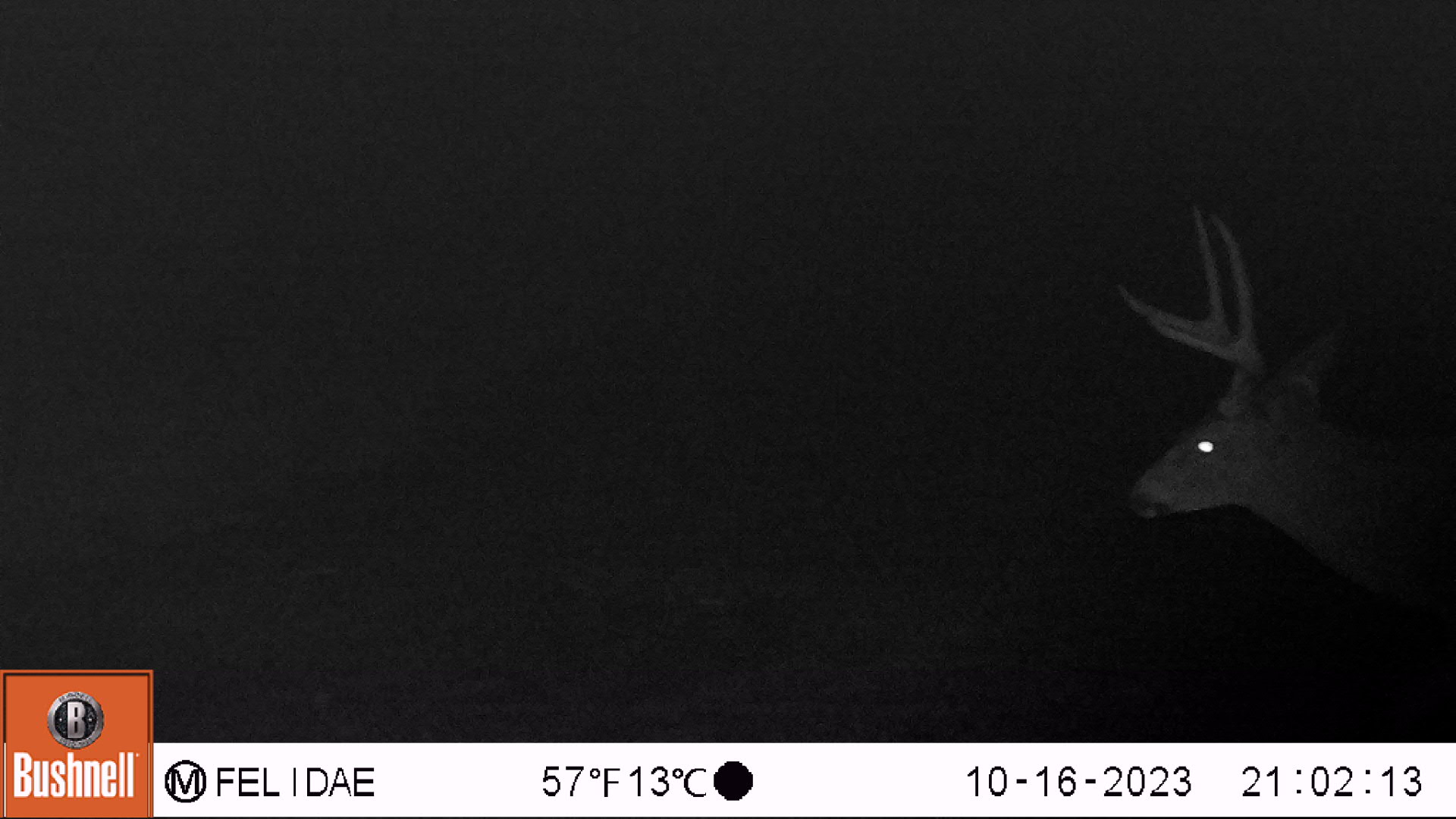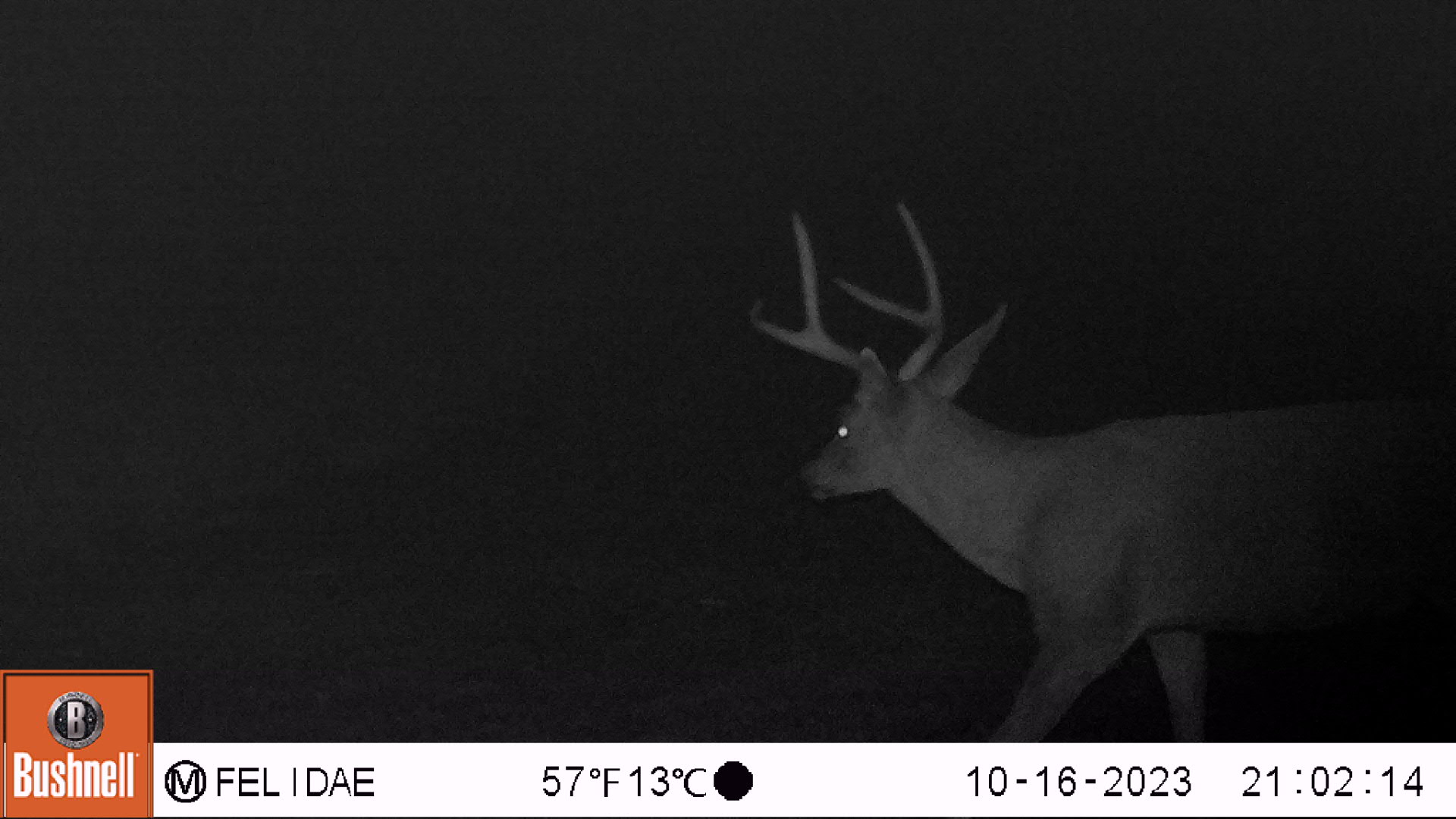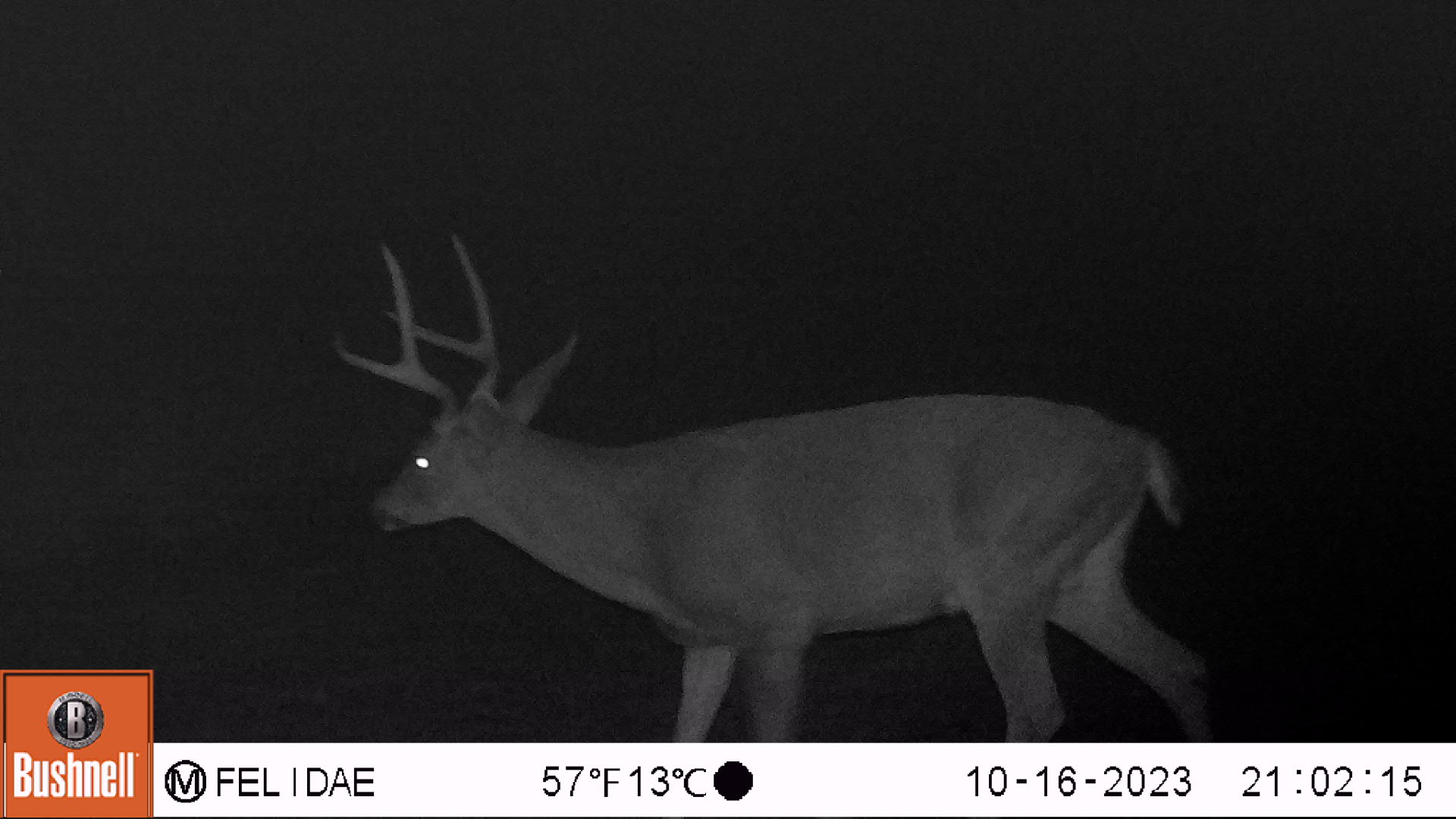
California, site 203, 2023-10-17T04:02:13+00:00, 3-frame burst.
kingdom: Animalia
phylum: Chordata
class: Mammalia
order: Artiodactyla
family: Cervidae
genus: Odocoileus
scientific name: Odocoileus hemionus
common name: mule deer